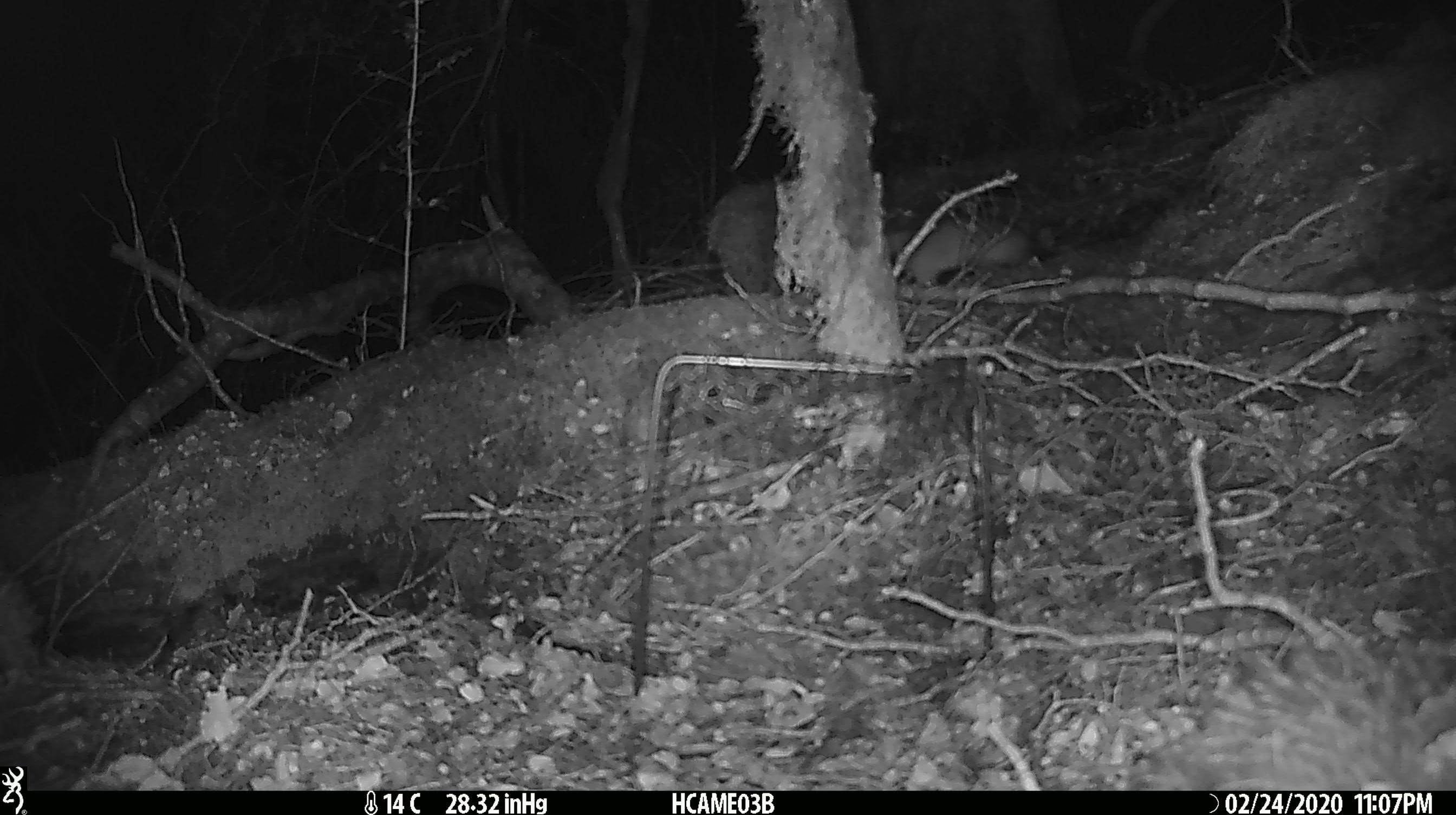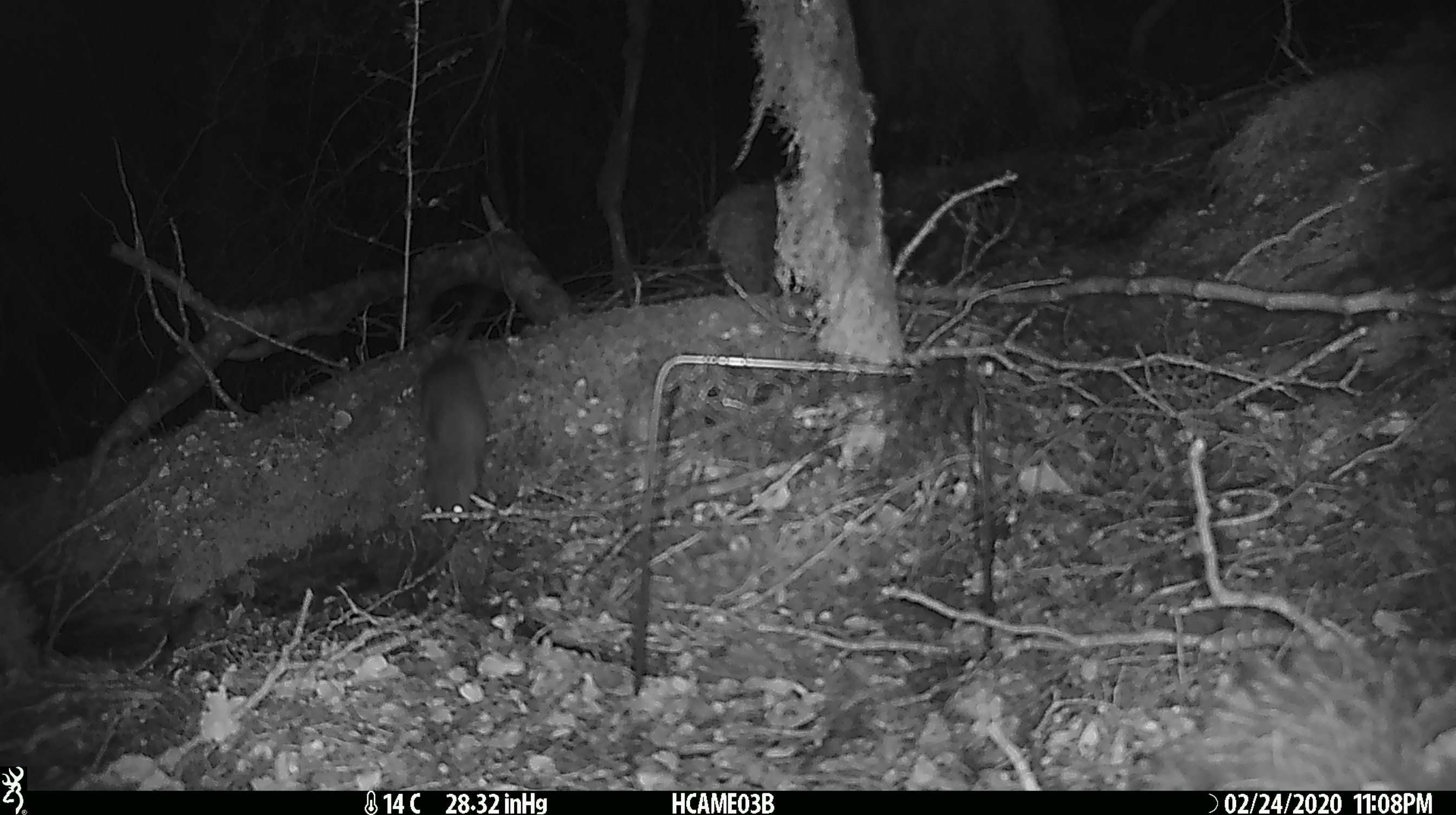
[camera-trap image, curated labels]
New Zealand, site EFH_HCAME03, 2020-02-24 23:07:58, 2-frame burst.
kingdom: Animalia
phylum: Chordata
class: Mammalia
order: Rodentia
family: Muridae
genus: Rattus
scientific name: Rattus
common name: rat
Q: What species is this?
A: Rat (Rattus).